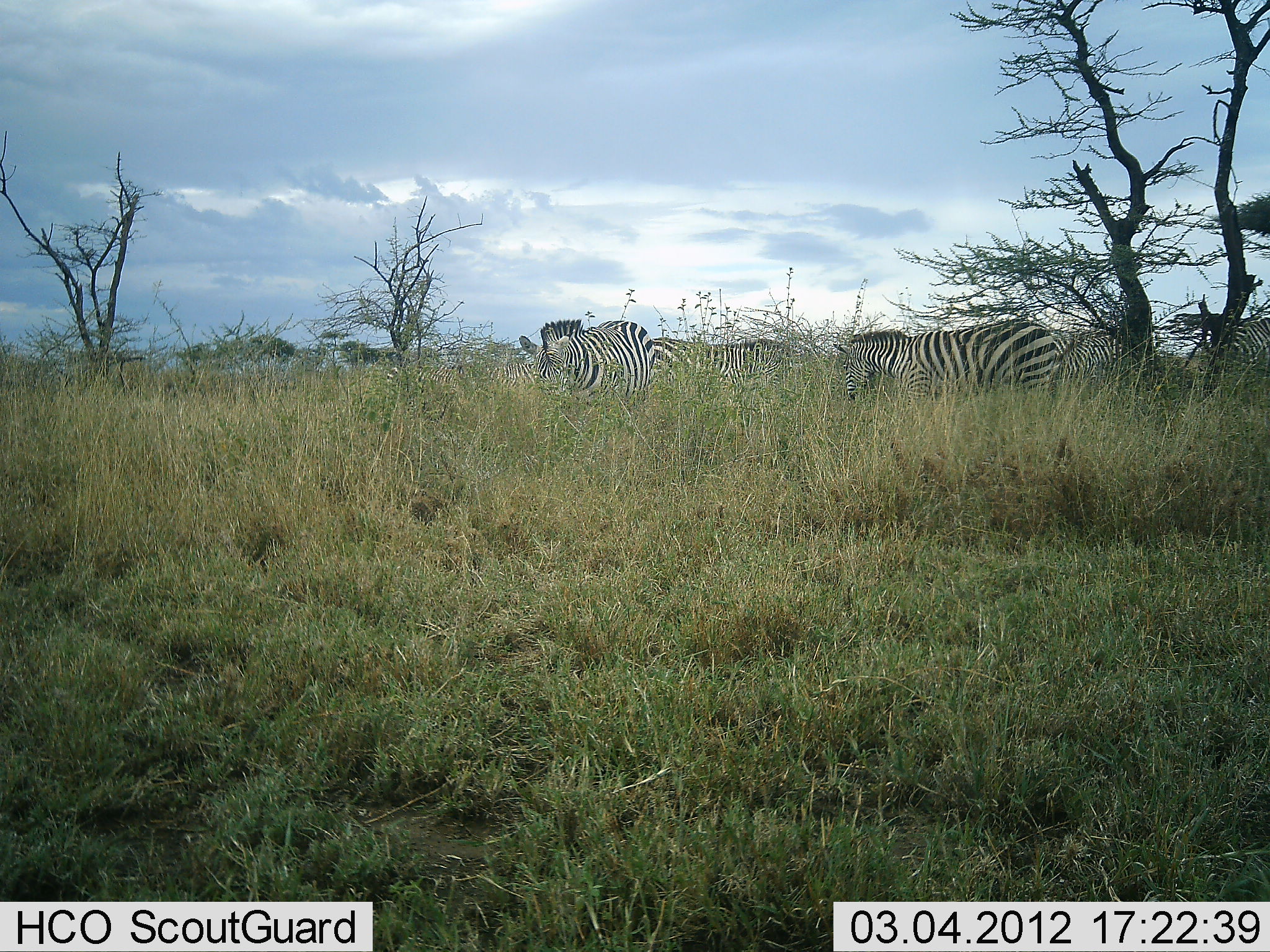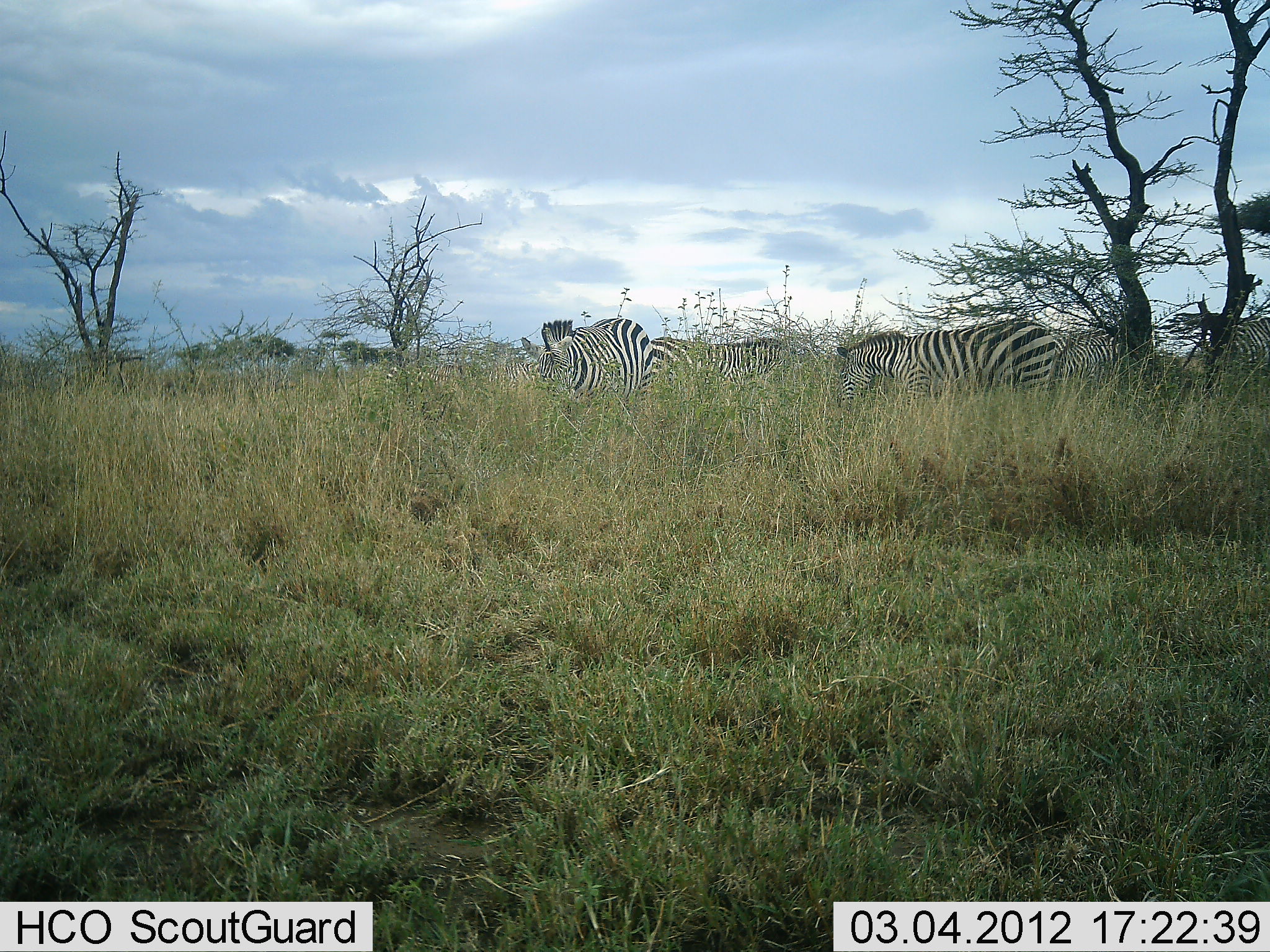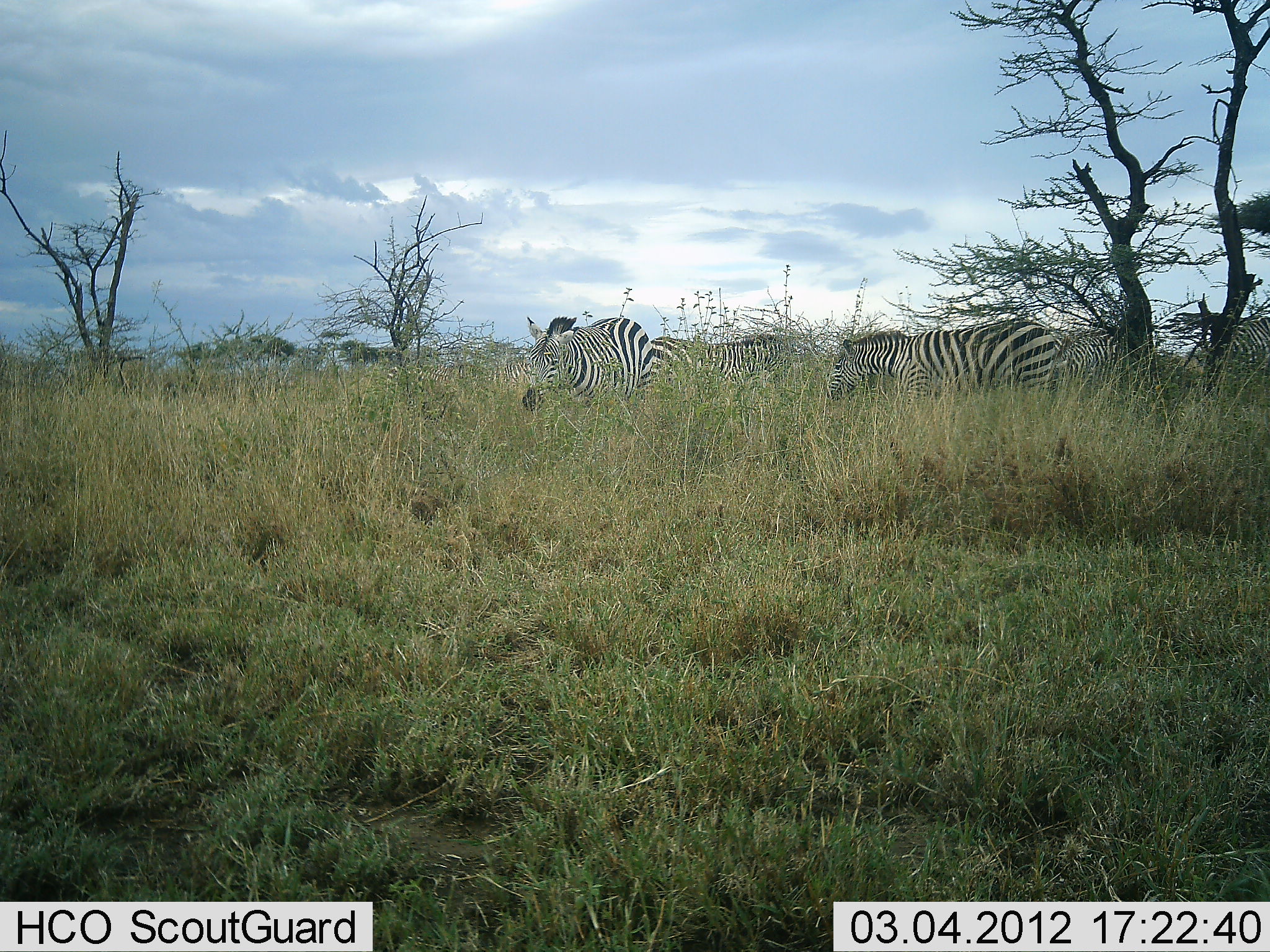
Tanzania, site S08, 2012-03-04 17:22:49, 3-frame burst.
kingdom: Animalia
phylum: Chordata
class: Mammalia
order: Perissodactyla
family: Equidae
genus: Equus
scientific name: Equus quagga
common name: plains zebra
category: zebra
Zebra (plains zebra) (Equus quagga), count 5. Behavior (volunteer vote fractions): standing 42%, resting 0%, moving 6%, interacting 0%. Young present (vote fraction): 0%. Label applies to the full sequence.